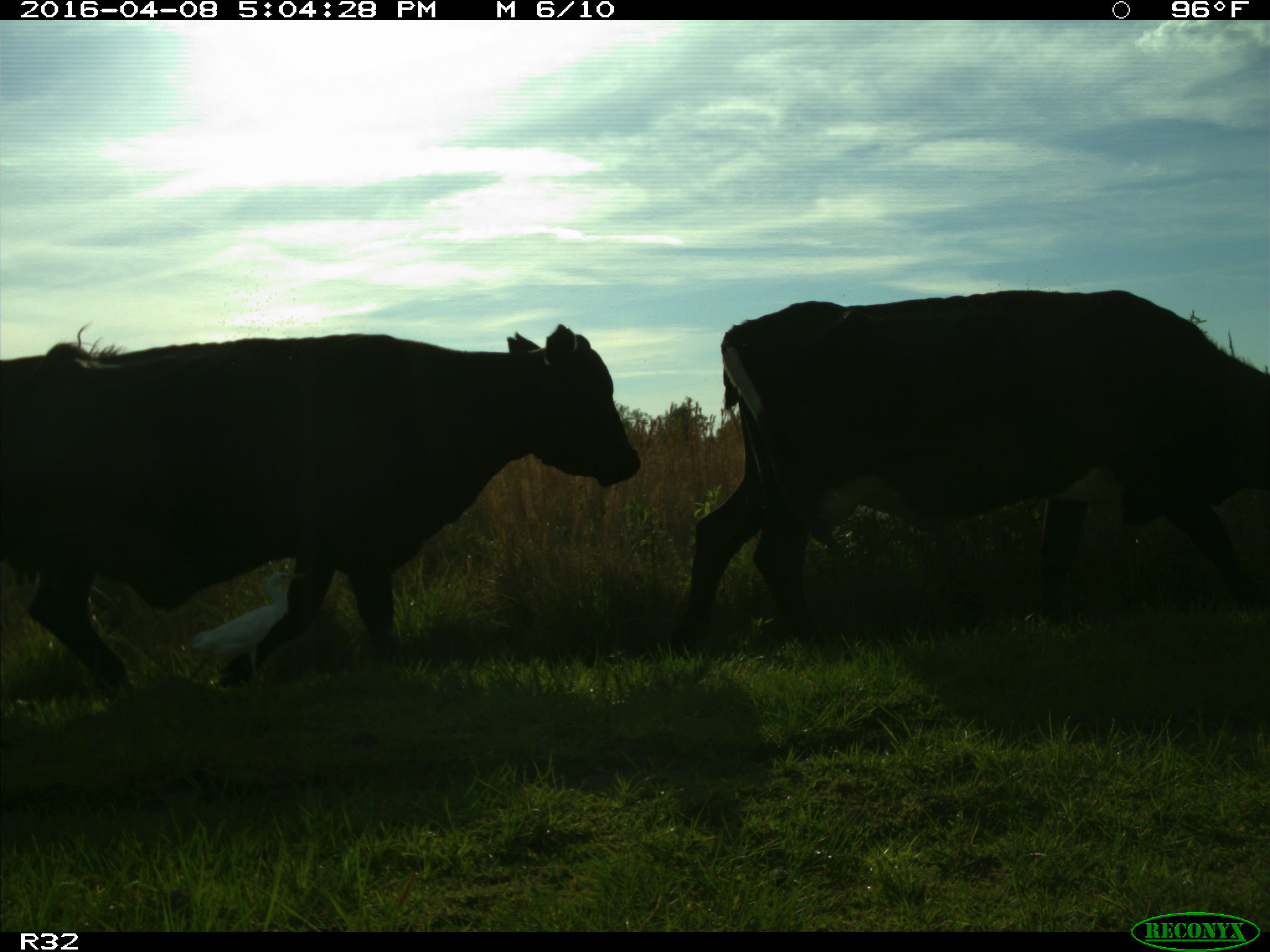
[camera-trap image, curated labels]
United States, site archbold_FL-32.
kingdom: Animalia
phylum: Chordata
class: Mammalia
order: Artiodactyla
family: Bovidae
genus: Bos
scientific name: Bos taurus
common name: domestic cow